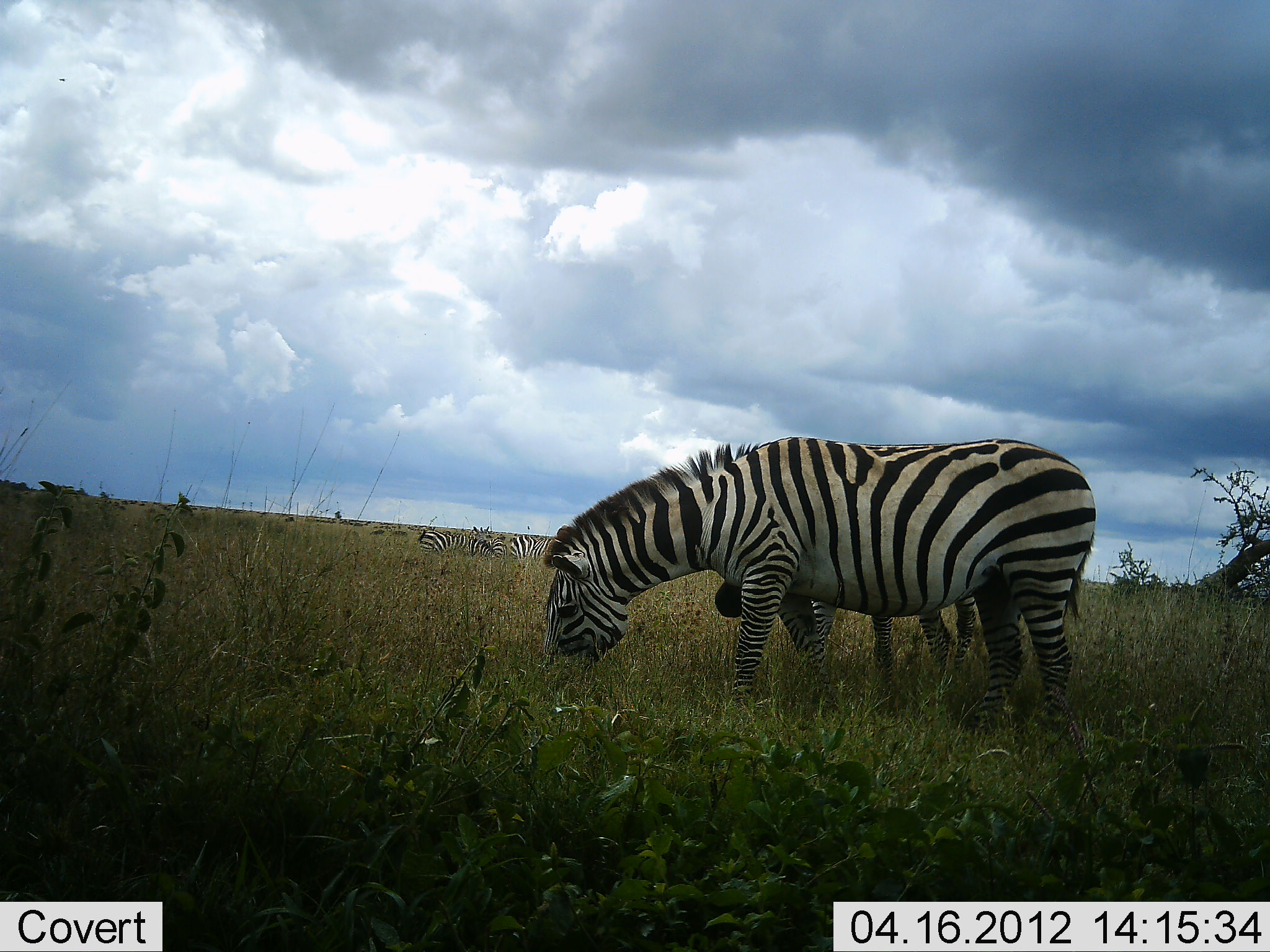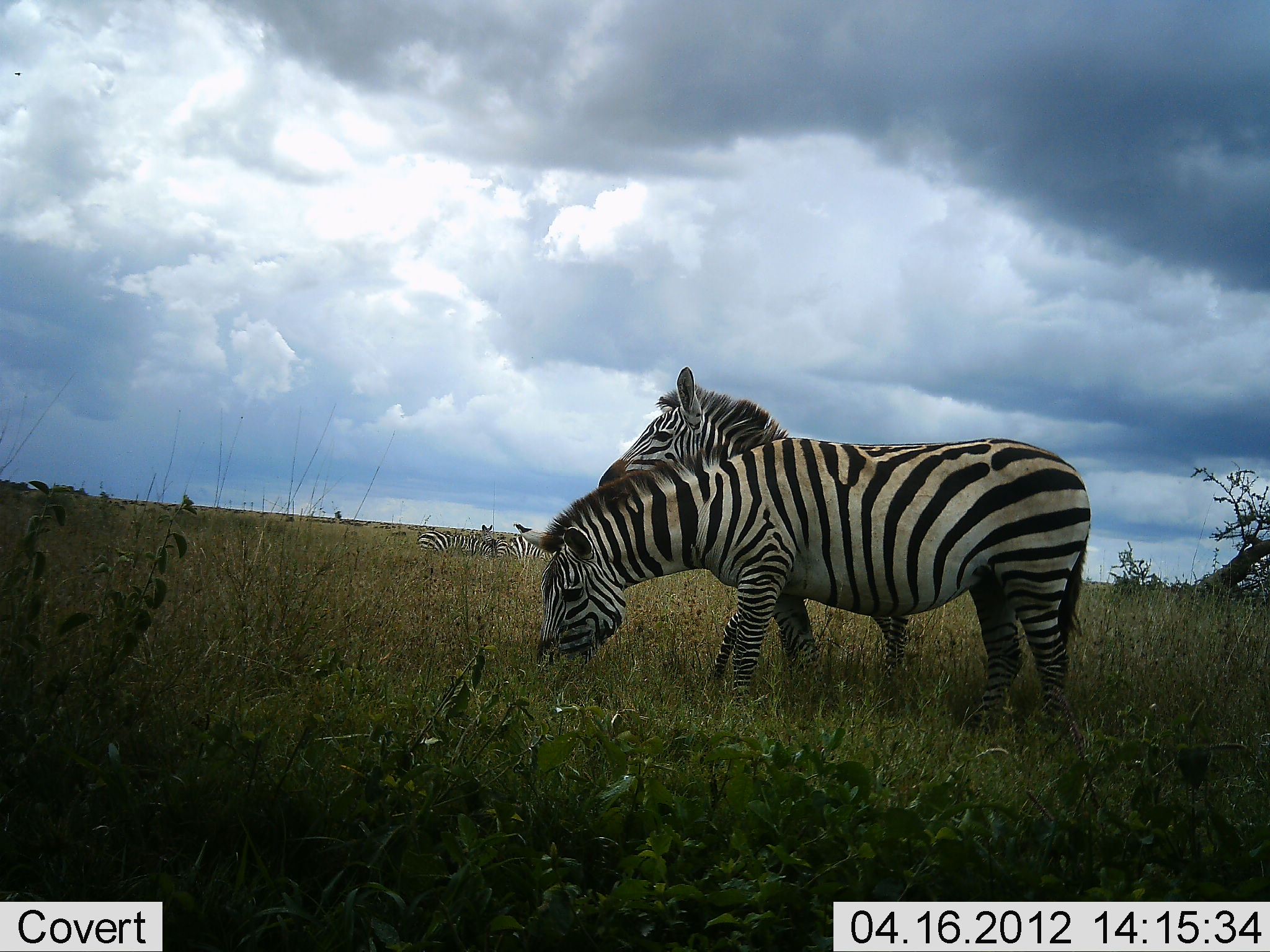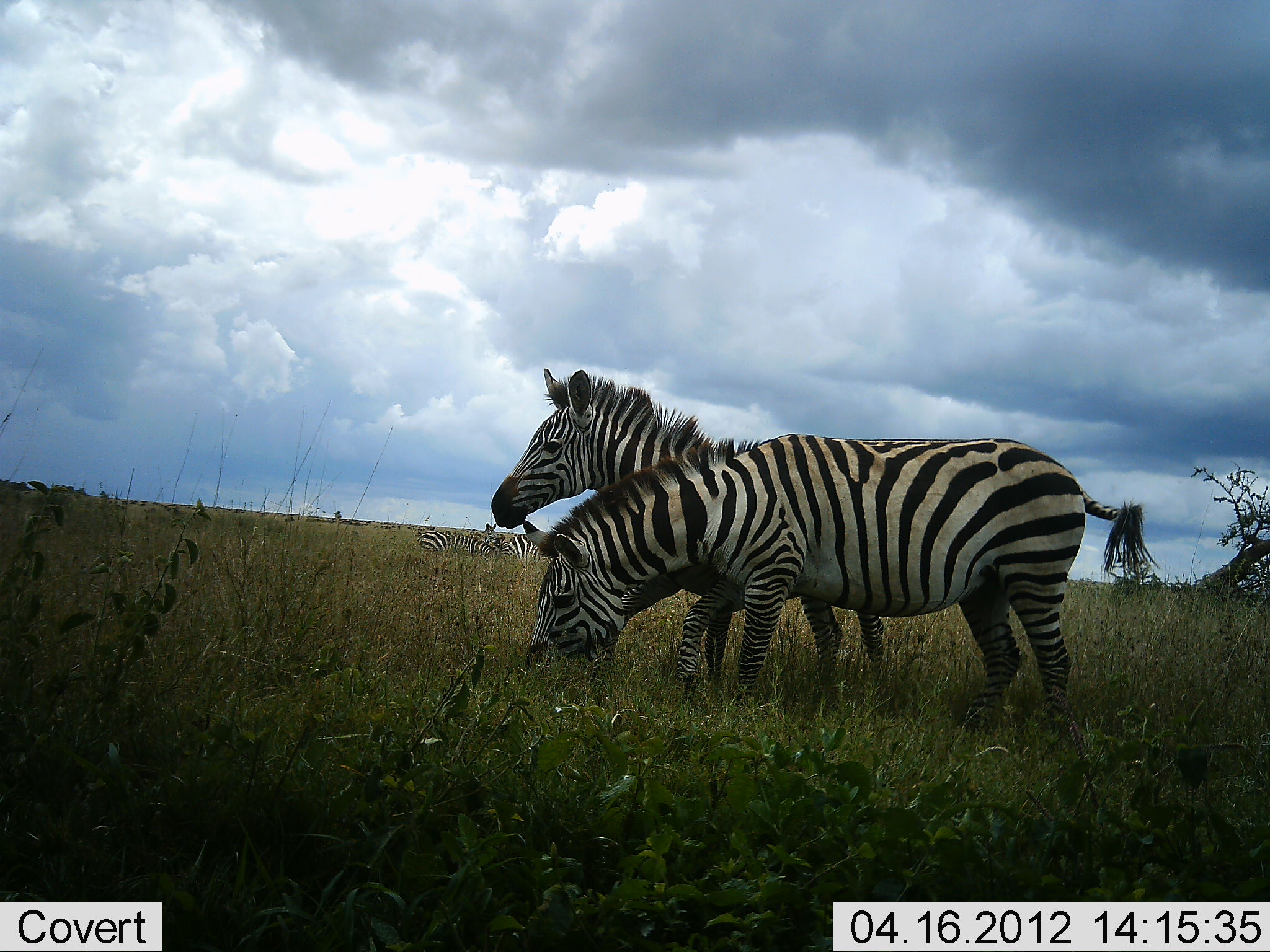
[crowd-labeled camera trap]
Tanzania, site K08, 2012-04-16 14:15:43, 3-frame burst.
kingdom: Animalia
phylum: Chordata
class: Mammalia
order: Perissodactyla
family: Equidae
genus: Equus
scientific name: Equus quagga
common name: plains zebra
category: zebra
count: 4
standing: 57%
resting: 22%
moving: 19%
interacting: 11%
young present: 5%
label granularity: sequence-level